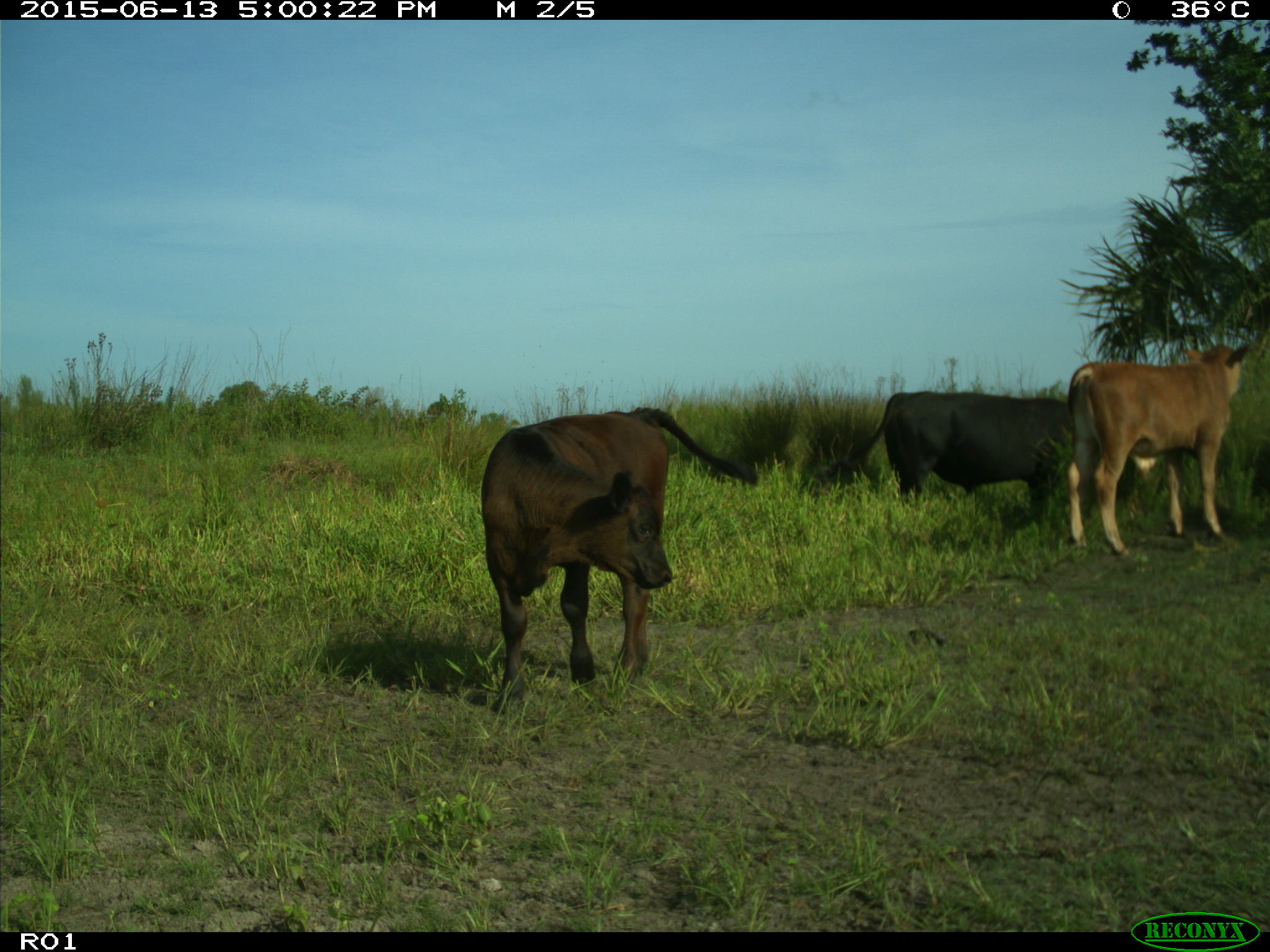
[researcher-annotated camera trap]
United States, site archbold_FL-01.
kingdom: Animalia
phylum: Chordata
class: Mammalia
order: Artiodactyla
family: Bovidae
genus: Bos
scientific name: Bos taurus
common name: domestic cow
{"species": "Bos taurus (domestic cow)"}